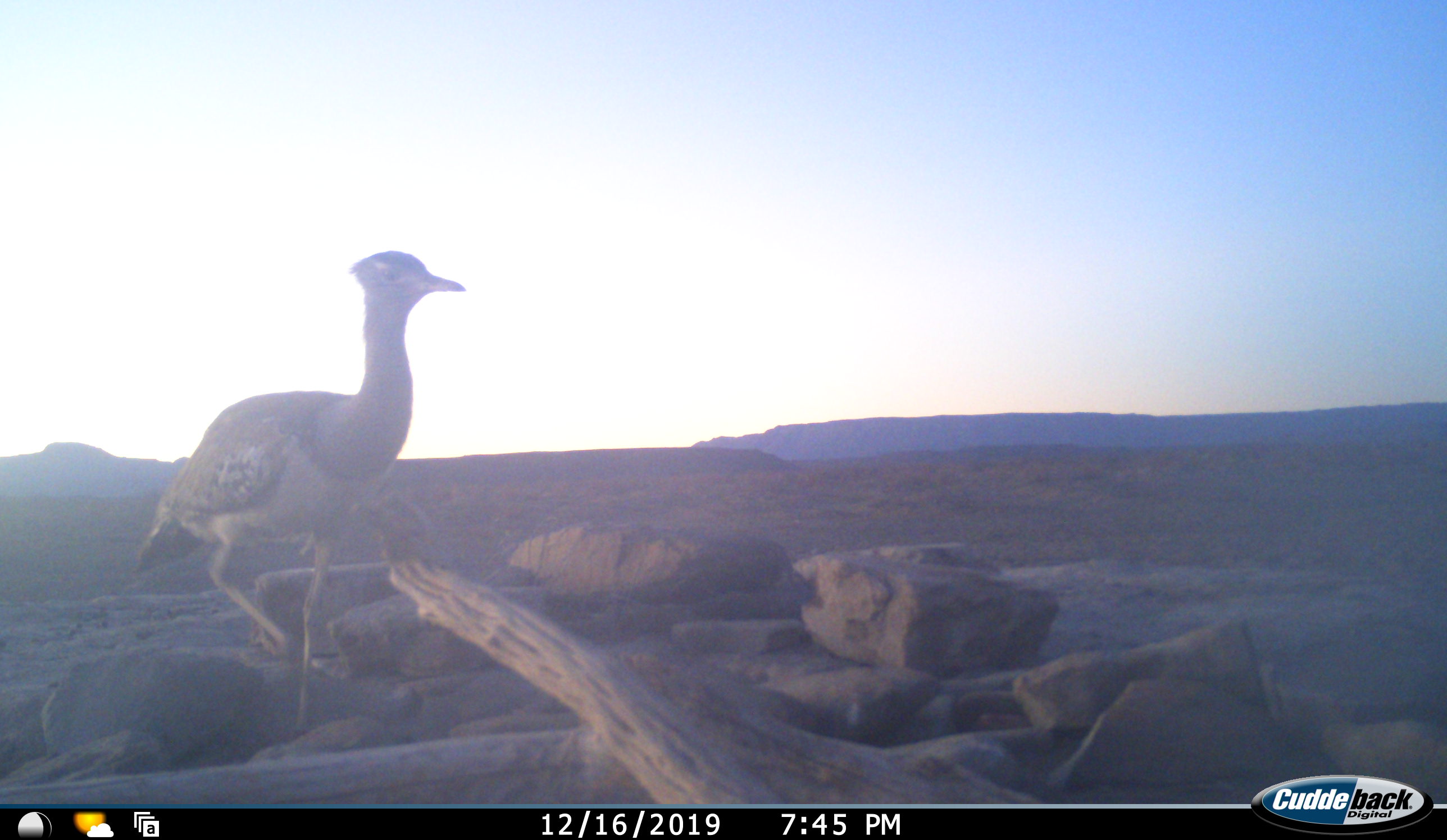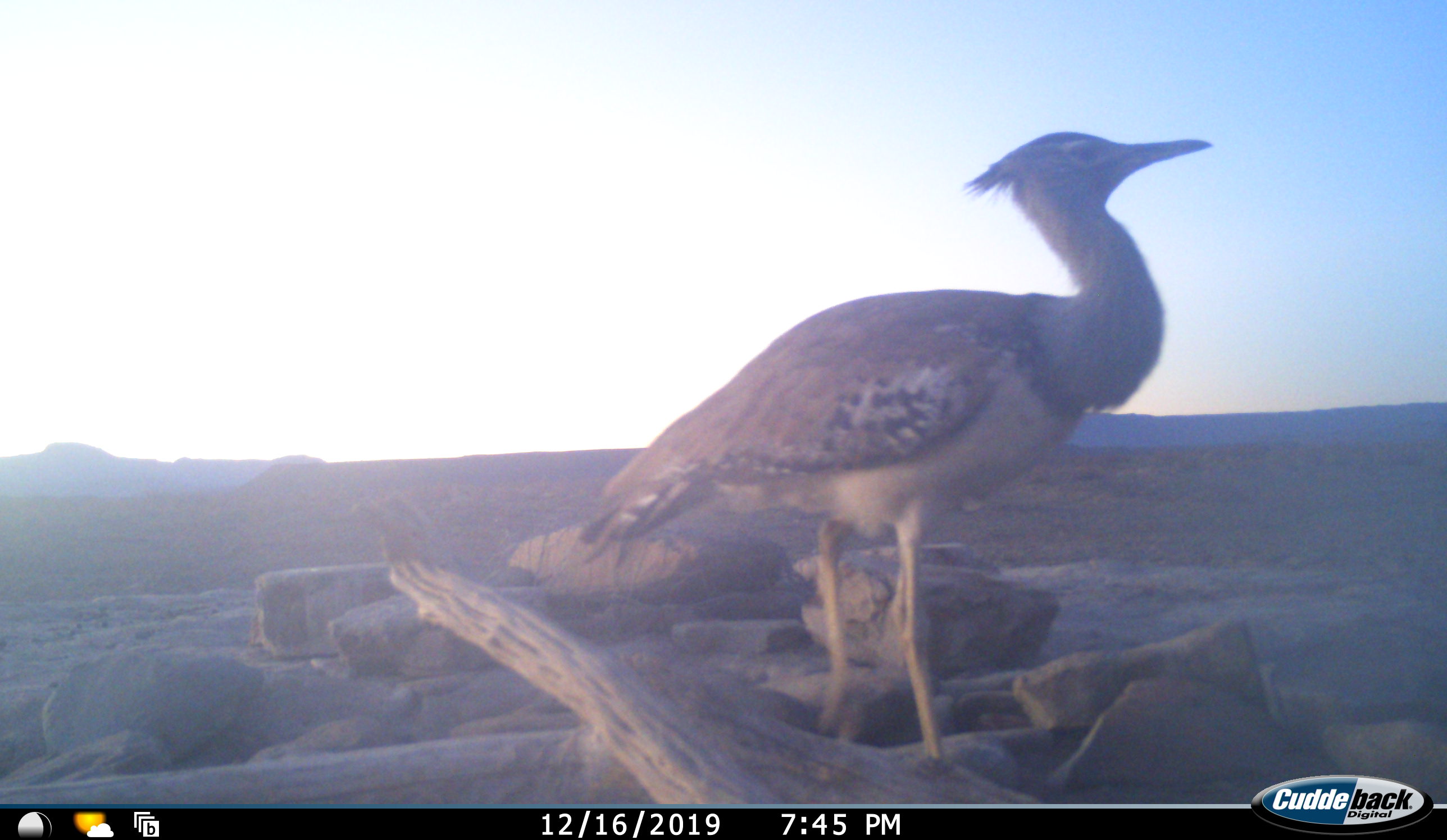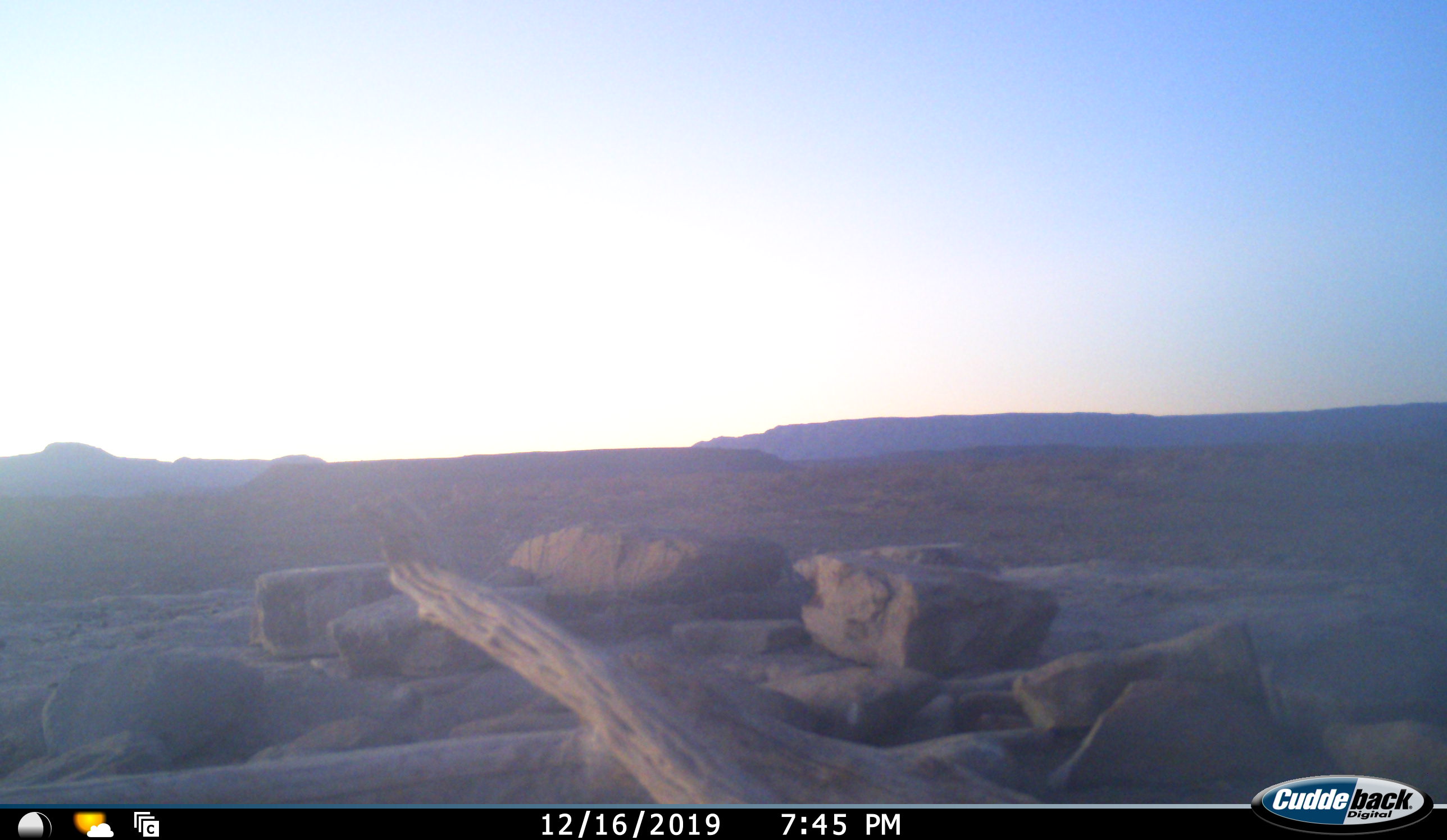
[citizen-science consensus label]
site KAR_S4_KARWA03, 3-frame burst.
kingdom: Animalia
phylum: Chordata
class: Aves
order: Otidiformes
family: Otididae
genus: Ardeotis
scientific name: Ardeotis kori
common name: kori bustard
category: bustardkori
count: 1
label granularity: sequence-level